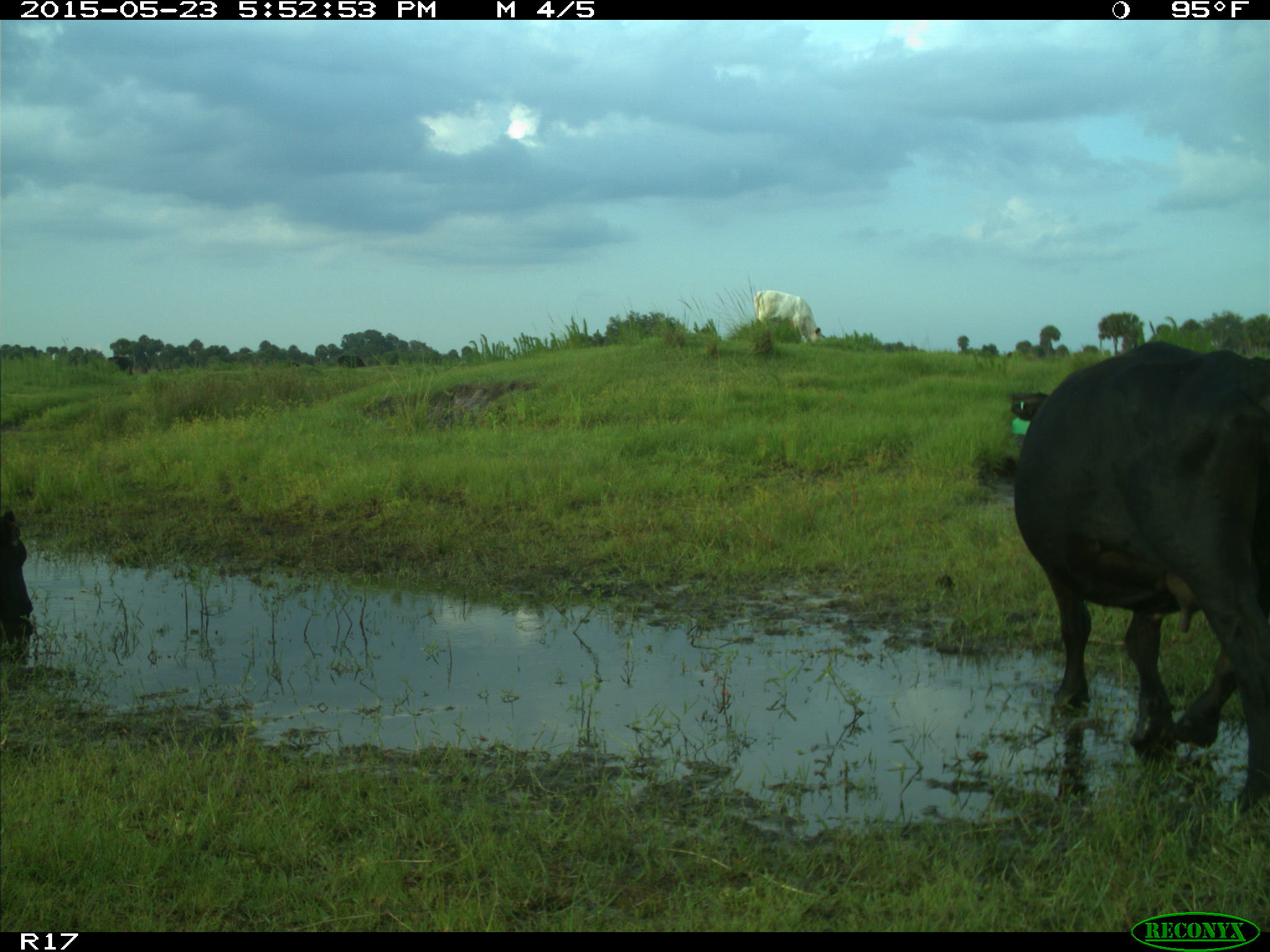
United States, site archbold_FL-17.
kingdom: Animalia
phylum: Chordata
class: Mammalia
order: Artiodactyla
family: Bovidae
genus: Bos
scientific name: Bos taurus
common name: domestic cow